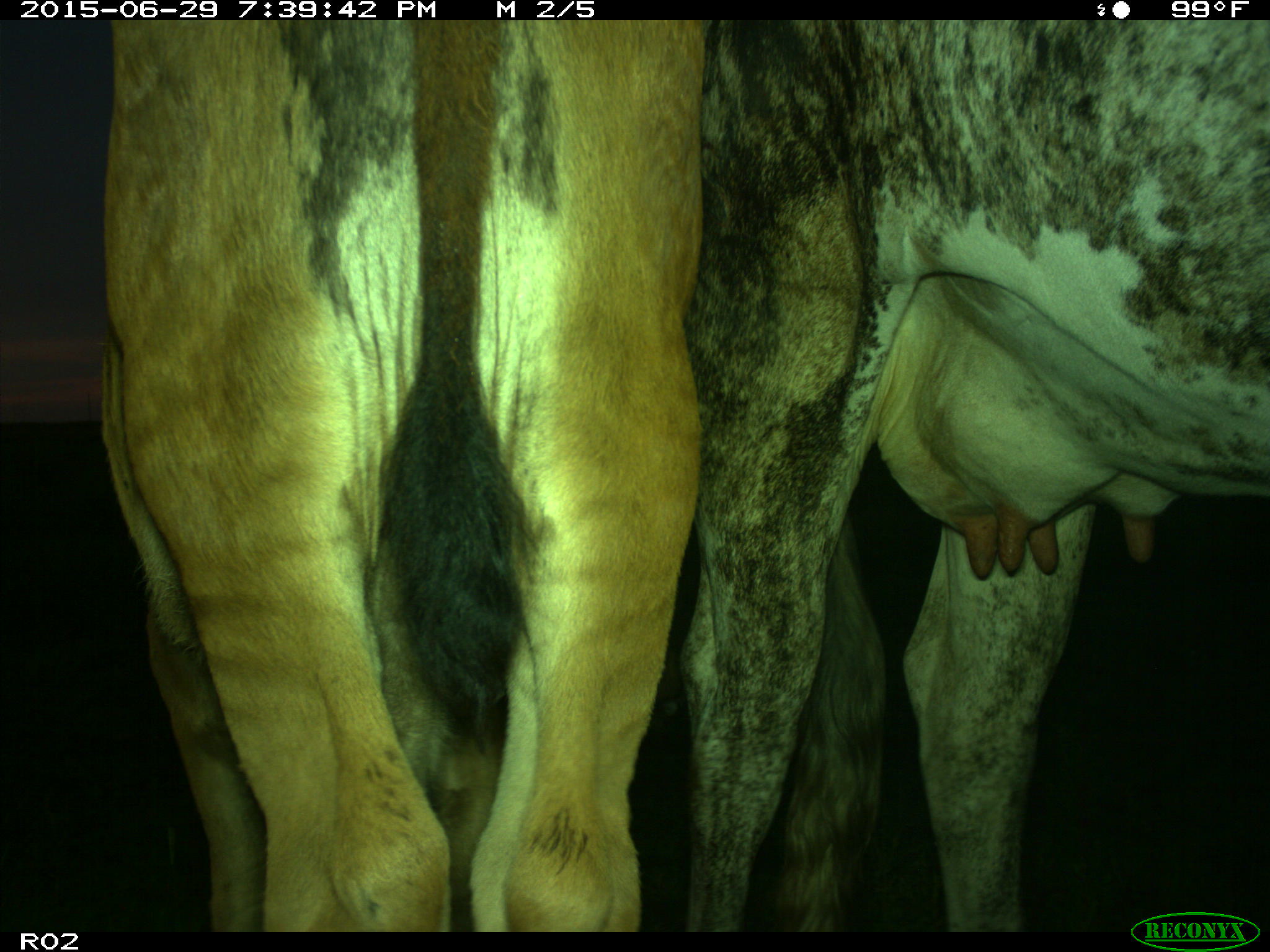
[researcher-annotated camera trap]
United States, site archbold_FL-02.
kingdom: Animalia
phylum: Chordata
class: Mammalia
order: Artiodactyla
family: Bovidae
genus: Bos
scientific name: Bos taurus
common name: domestic cow